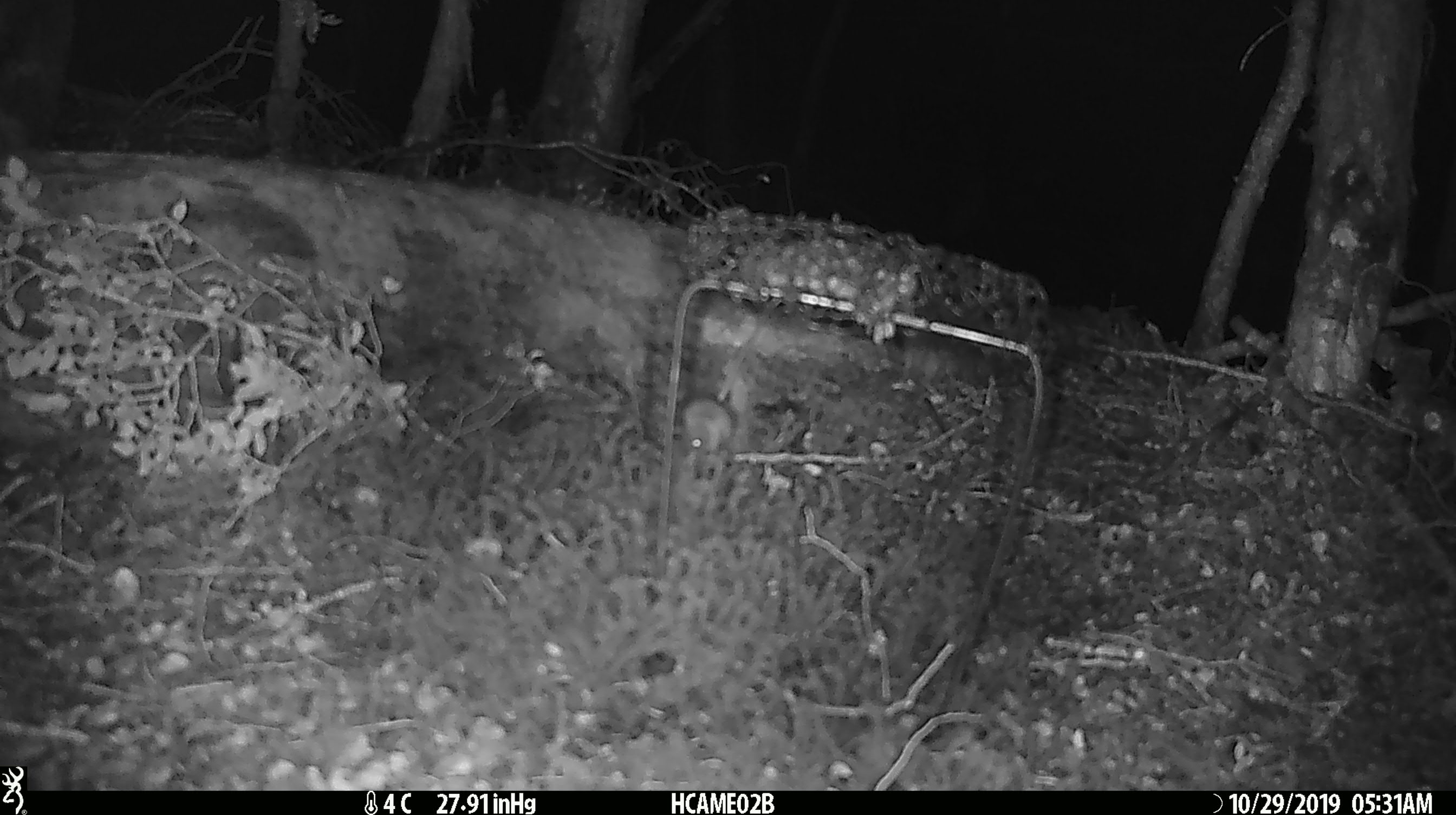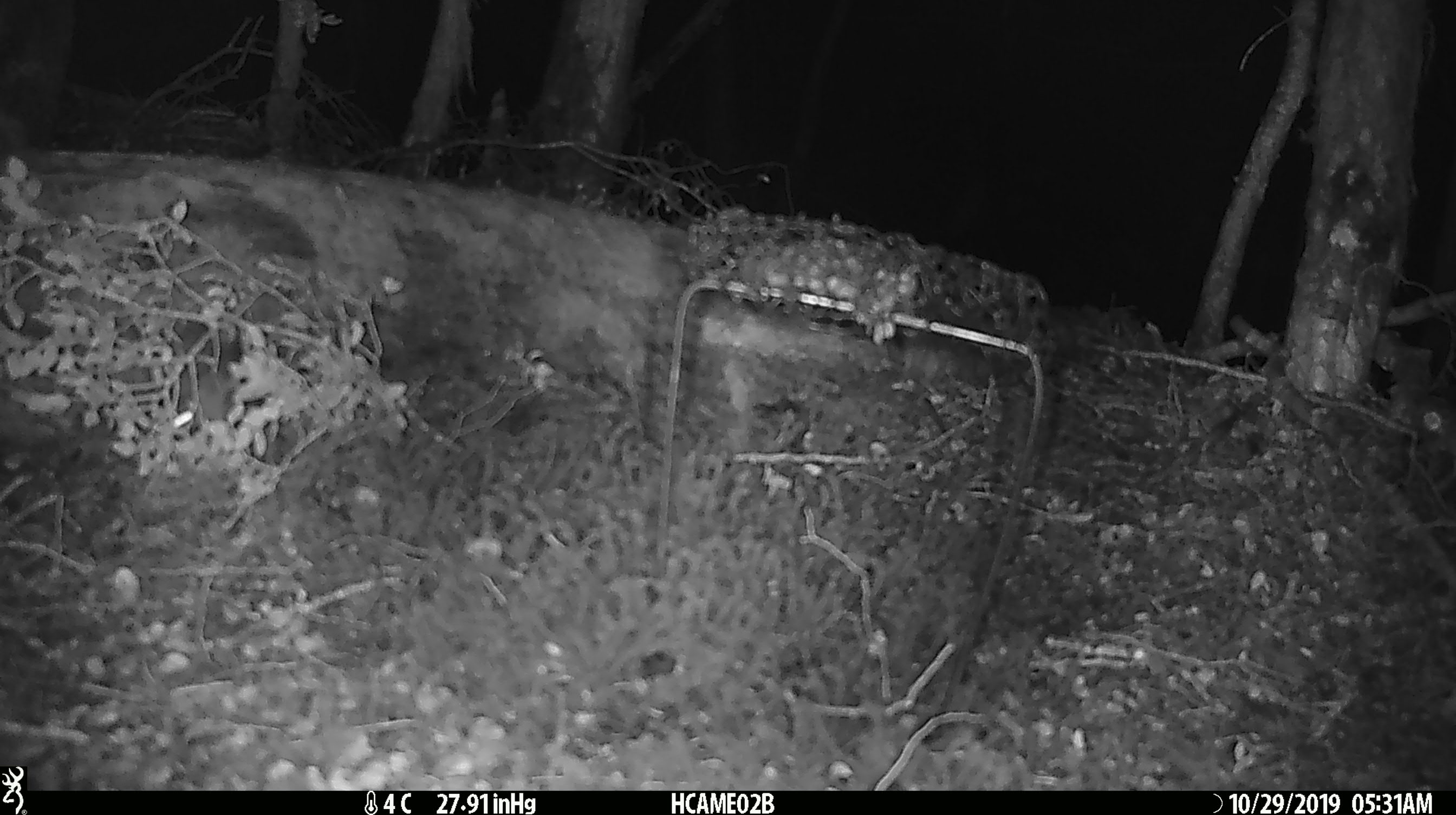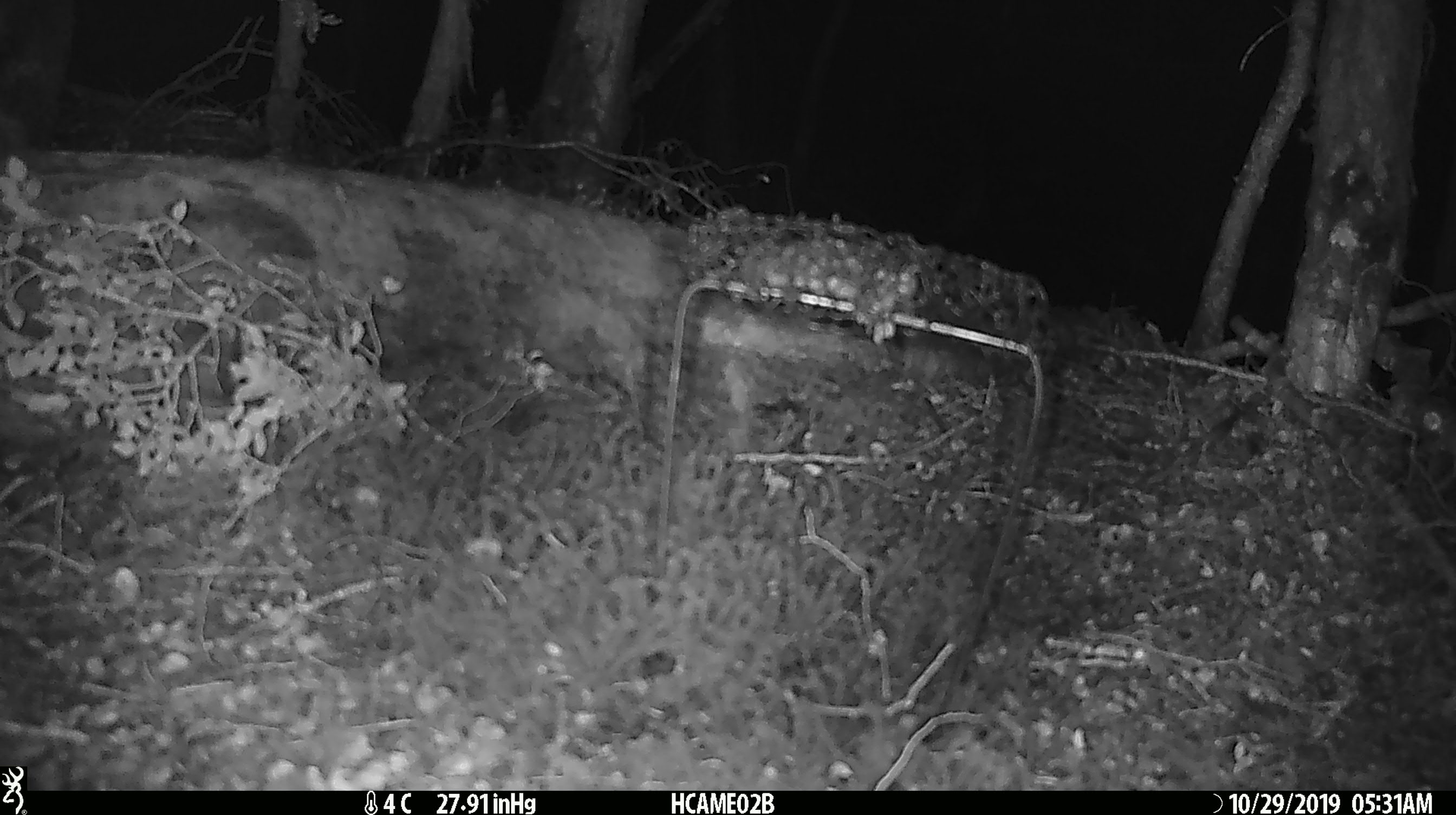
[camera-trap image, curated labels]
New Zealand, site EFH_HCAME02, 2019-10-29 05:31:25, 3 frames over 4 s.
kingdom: Animalia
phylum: Chordata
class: Mammalia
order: Rodentia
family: Muridae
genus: Mus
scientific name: Mus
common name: mouse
Mouse (Mus).